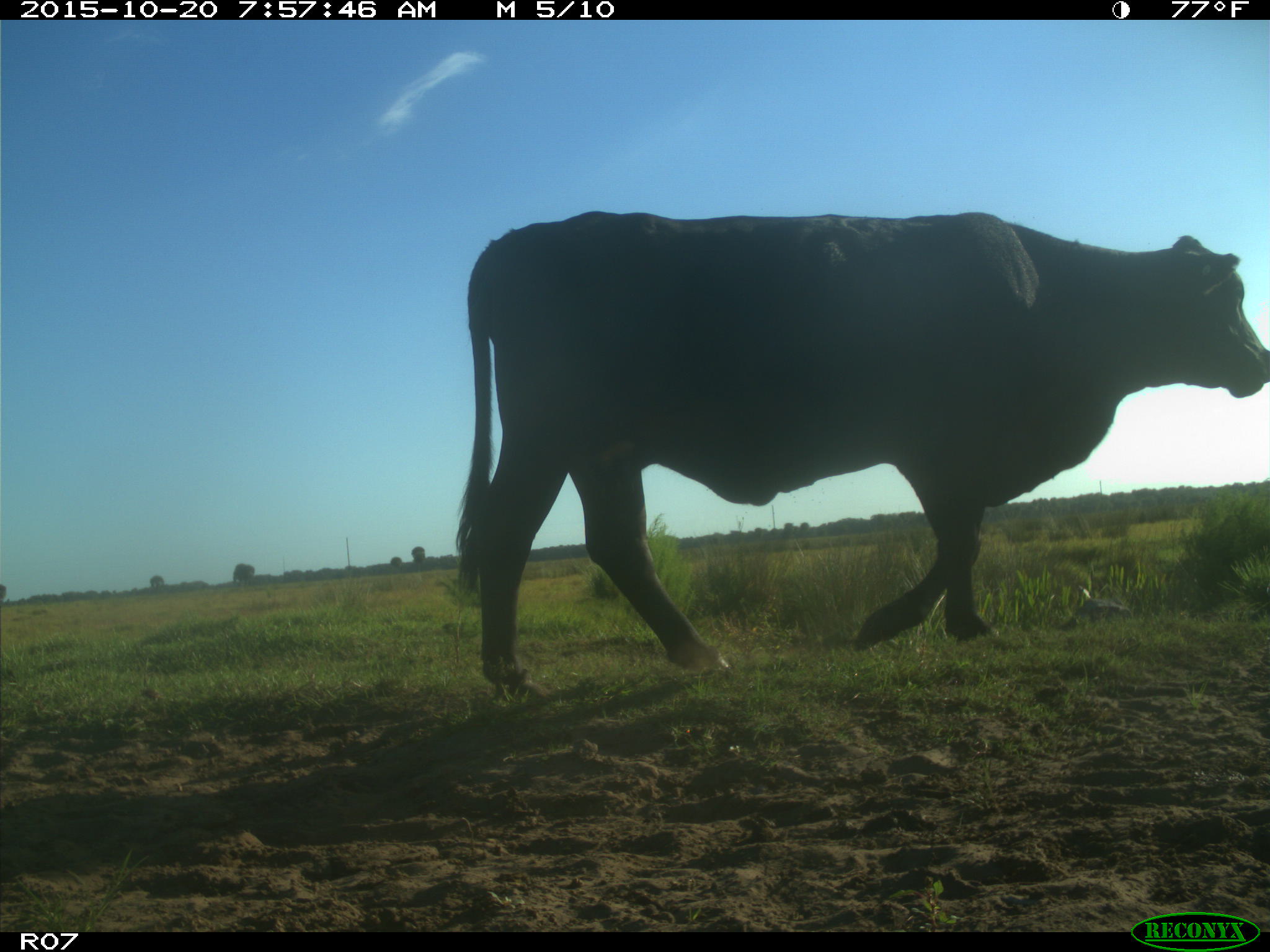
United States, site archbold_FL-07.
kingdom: Animalia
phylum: Chordata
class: Mammalia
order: Artiodactyla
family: Bovidae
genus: Bos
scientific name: Bos taurus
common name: domestic cow